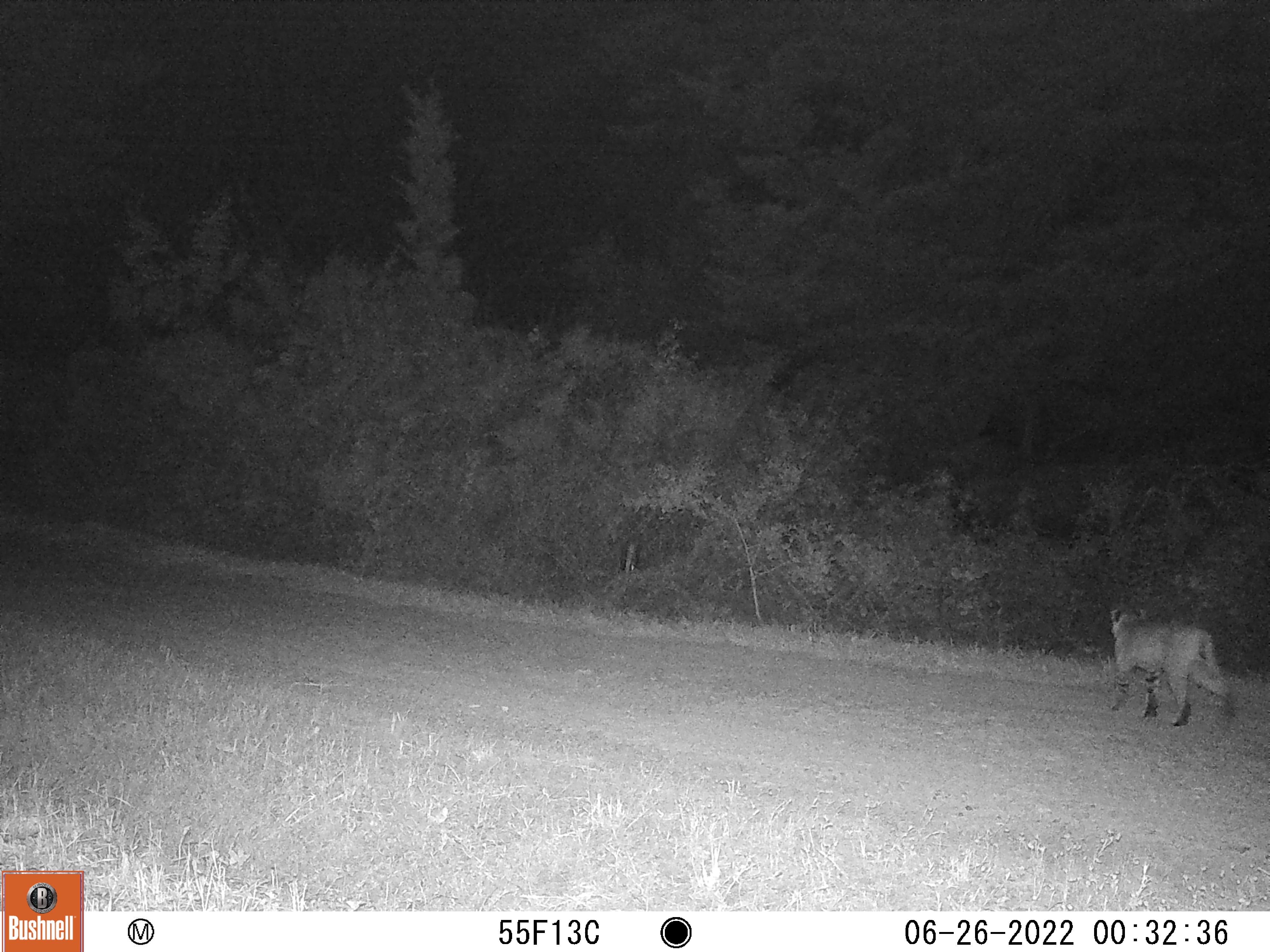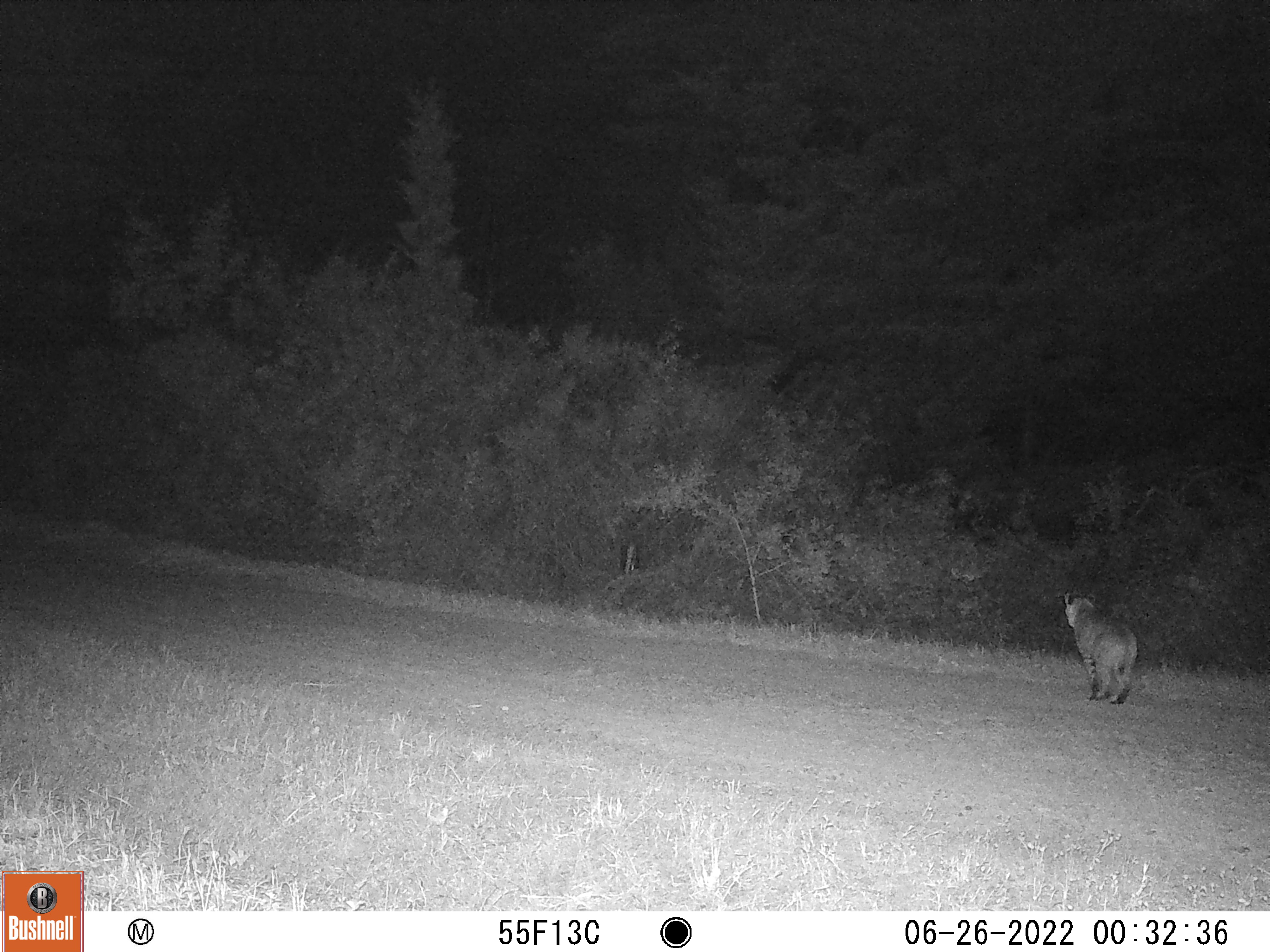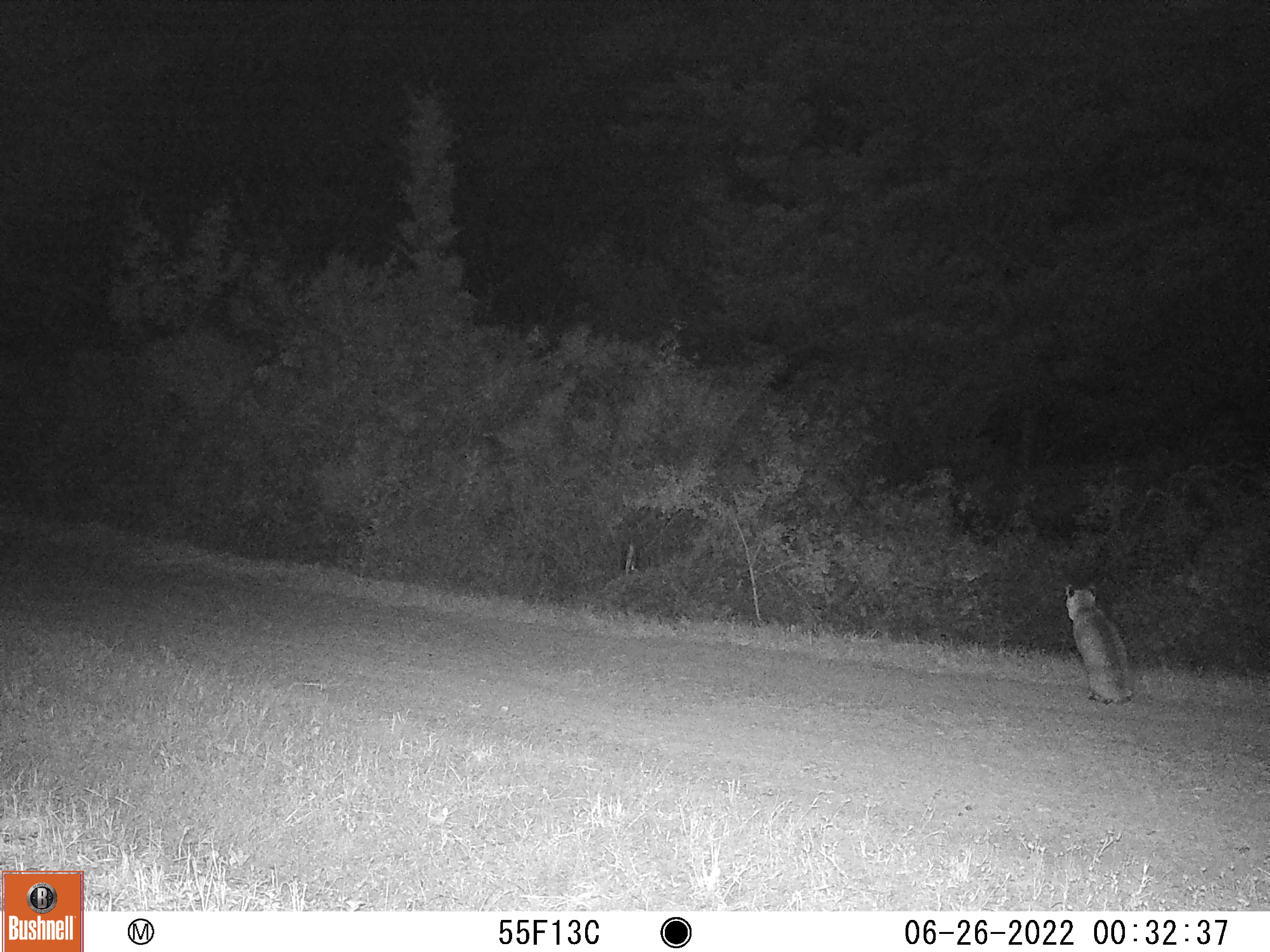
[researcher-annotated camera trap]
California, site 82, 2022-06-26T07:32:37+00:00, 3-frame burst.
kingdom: Animalia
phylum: Chordata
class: Mammalia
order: Carnivora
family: Felidae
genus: Lynx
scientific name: Lynx rufus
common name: bobcat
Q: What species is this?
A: Bobcat (Lynx rufus).